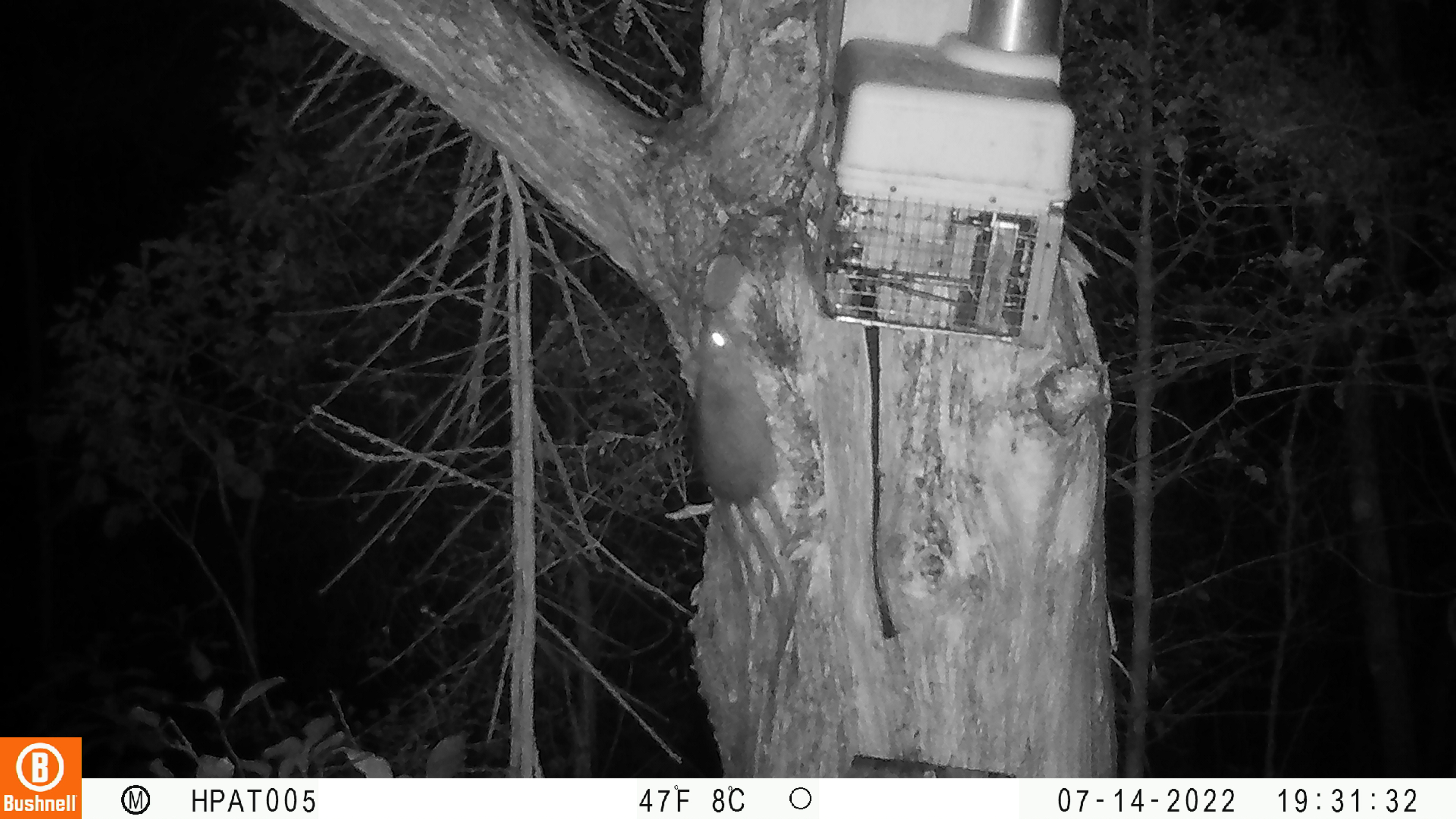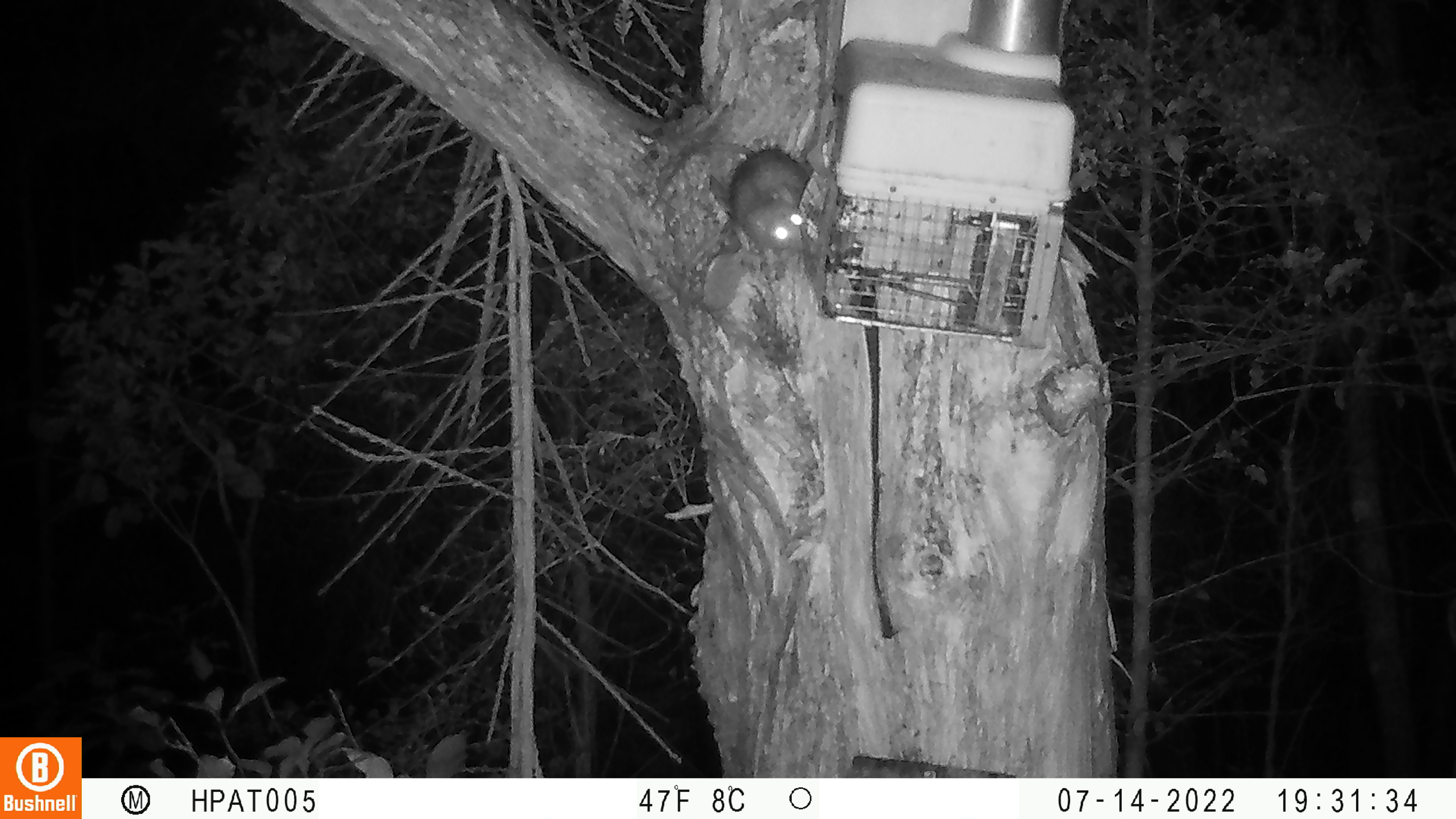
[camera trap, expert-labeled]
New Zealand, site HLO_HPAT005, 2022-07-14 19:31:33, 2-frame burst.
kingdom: Animalia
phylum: Chordata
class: Mammalia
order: Rodentia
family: Muridae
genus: Rattus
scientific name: Rattus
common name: rat